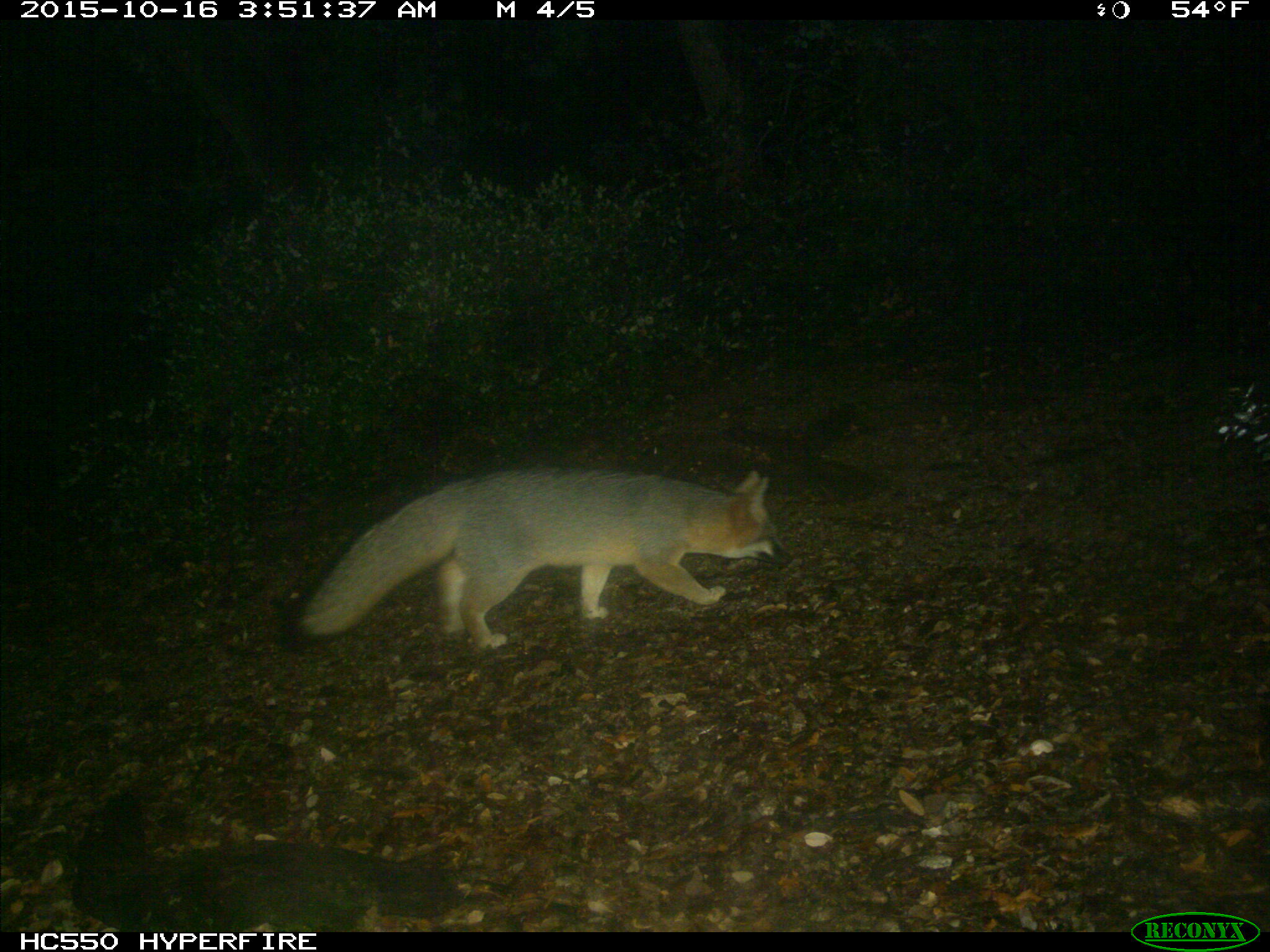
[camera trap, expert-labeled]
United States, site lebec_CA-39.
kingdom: Animalia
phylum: Chordata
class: Mammalia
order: Carnivora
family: Canidae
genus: Urocyon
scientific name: Urocyon cinereoargenteus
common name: gray fox